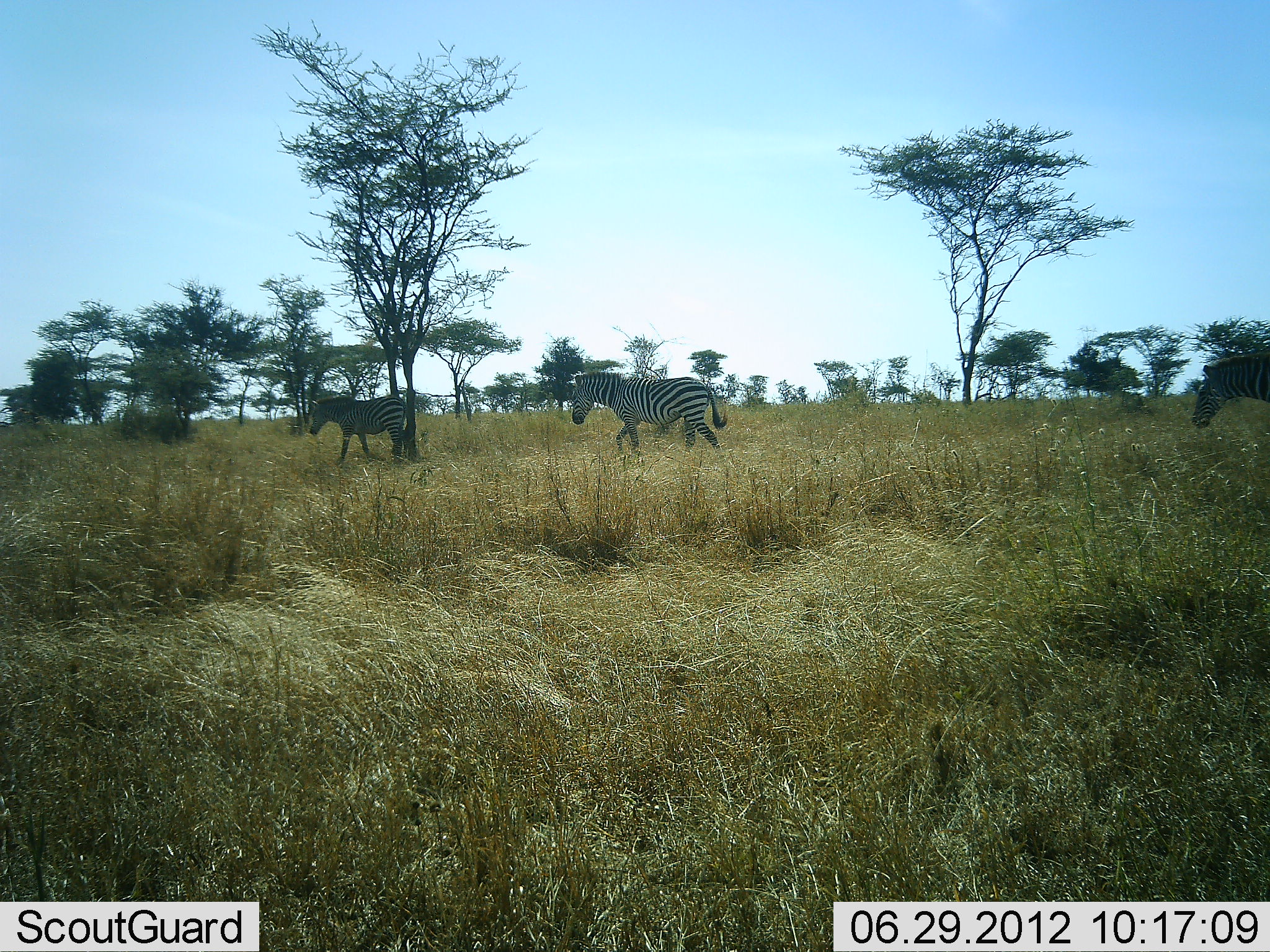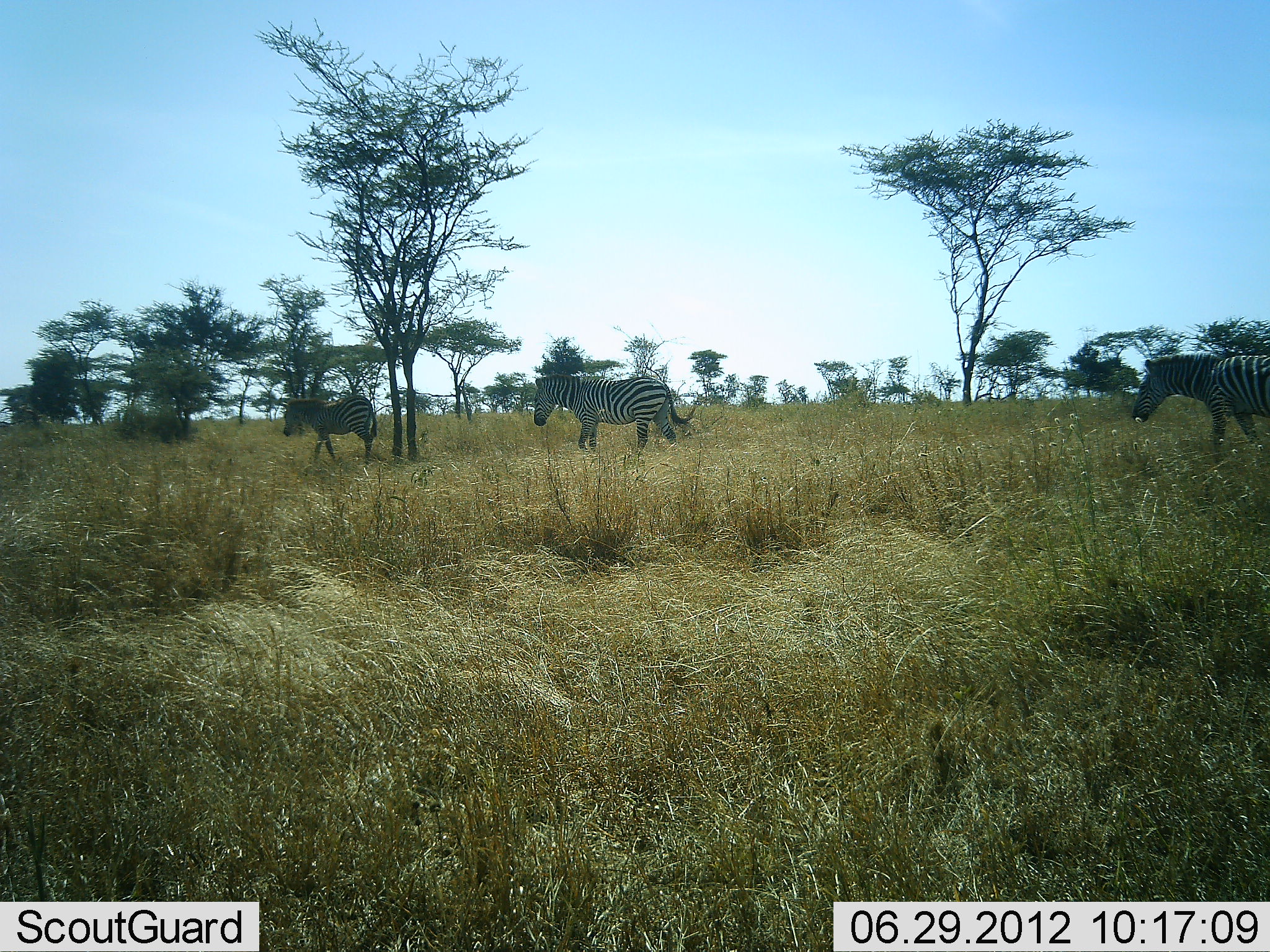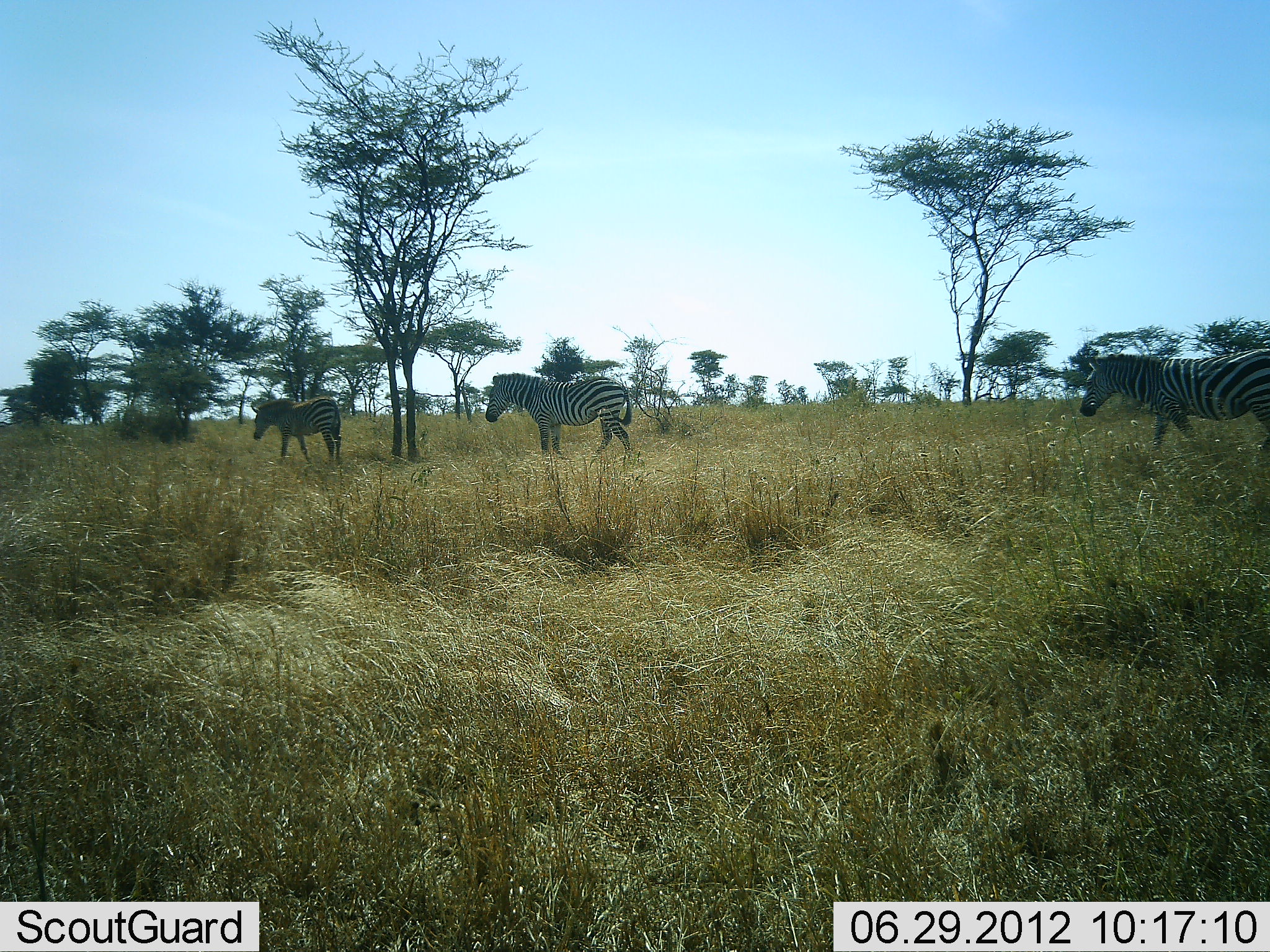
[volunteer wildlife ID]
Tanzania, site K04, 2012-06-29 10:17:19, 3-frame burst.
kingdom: Animalia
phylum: Chordata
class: Mammalia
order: Perissodactyla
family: Equidae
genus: Equus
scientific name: Equus quagga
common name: plains zebra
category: zebra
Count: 3.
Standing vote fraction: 0%.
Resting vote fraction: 0%.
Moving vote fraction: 100%.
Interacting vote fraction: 0%.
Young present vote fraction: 0%.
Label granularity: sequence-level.